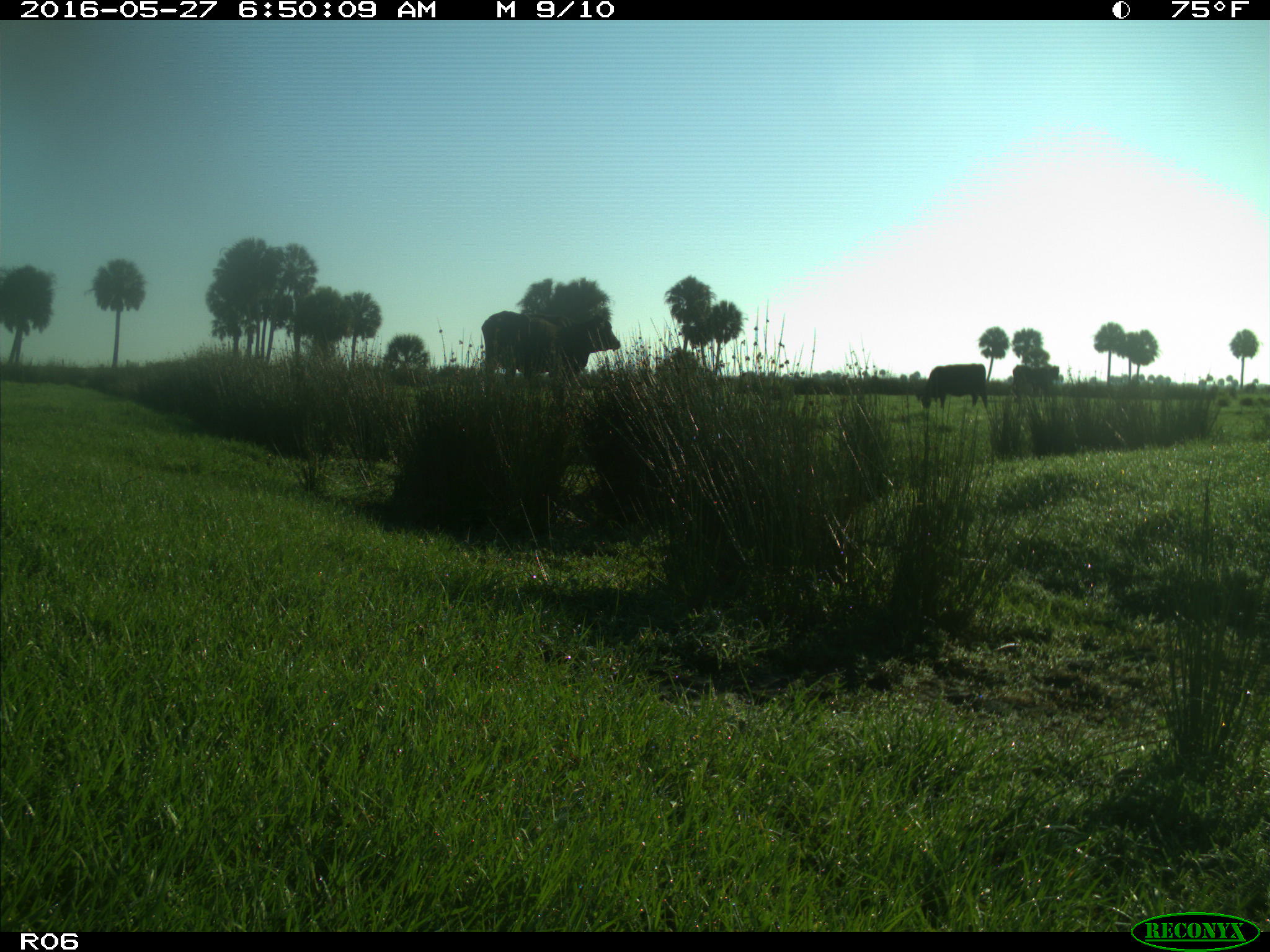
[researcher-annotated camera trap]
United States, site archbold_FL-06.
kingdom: Animalia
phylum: Chordata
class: Mammalia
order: Artiodactyla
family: Bovidae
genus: Bos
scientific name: Bos taurus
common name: domestic cow